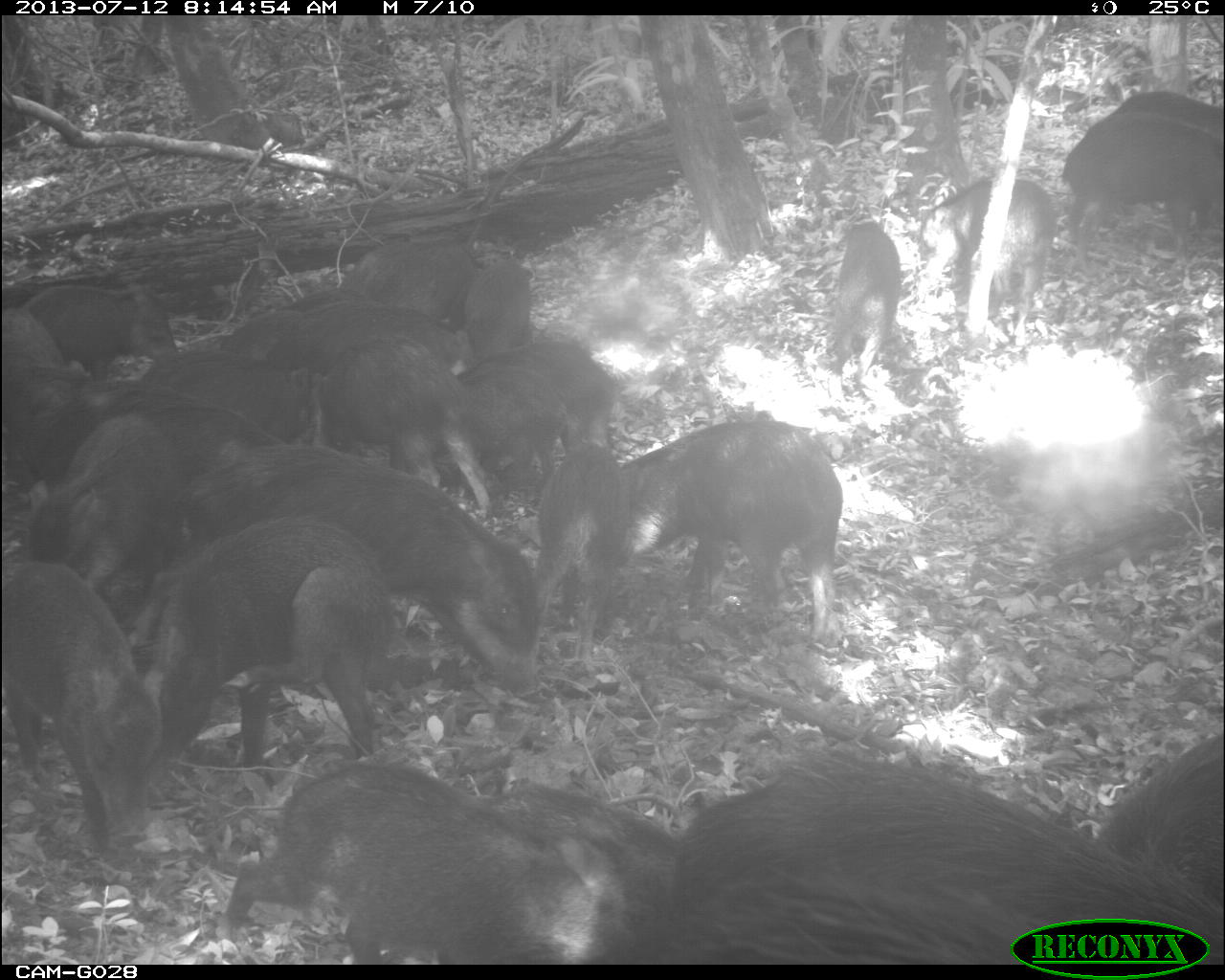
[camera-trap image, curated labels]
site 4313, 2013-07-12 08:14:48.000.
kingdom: Animalia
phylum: Chordata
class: Mammalia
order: Artiodactyla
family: Tayassuidae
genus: Tayassu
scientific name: Tayassu pecari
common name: white-lipped peccary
Tayassu pecari (white-lipped peccary), count 20.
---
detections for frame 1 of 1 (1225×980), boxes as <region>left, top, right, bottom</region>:
group: <region>0, 87, 1225, 962</region>